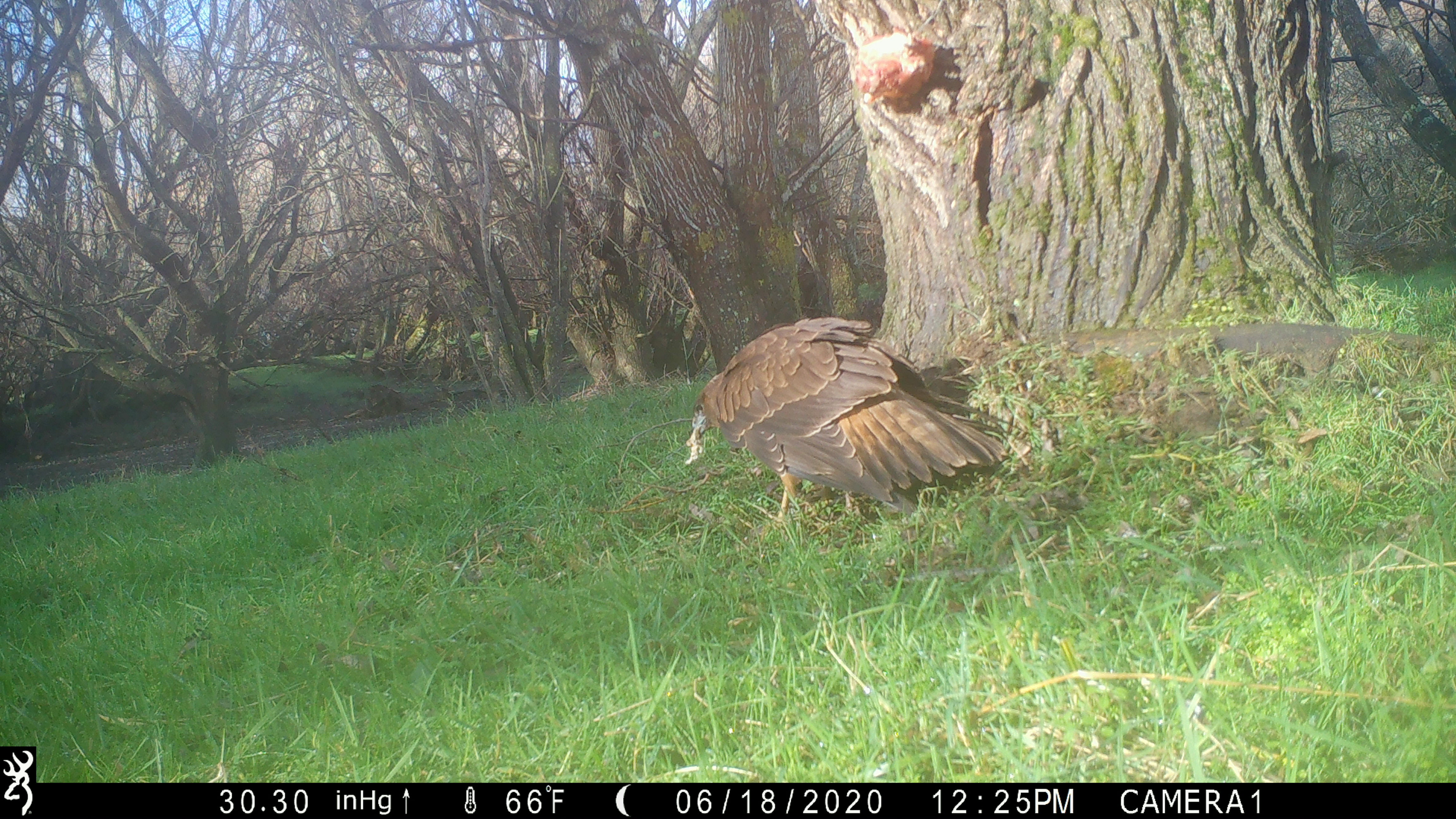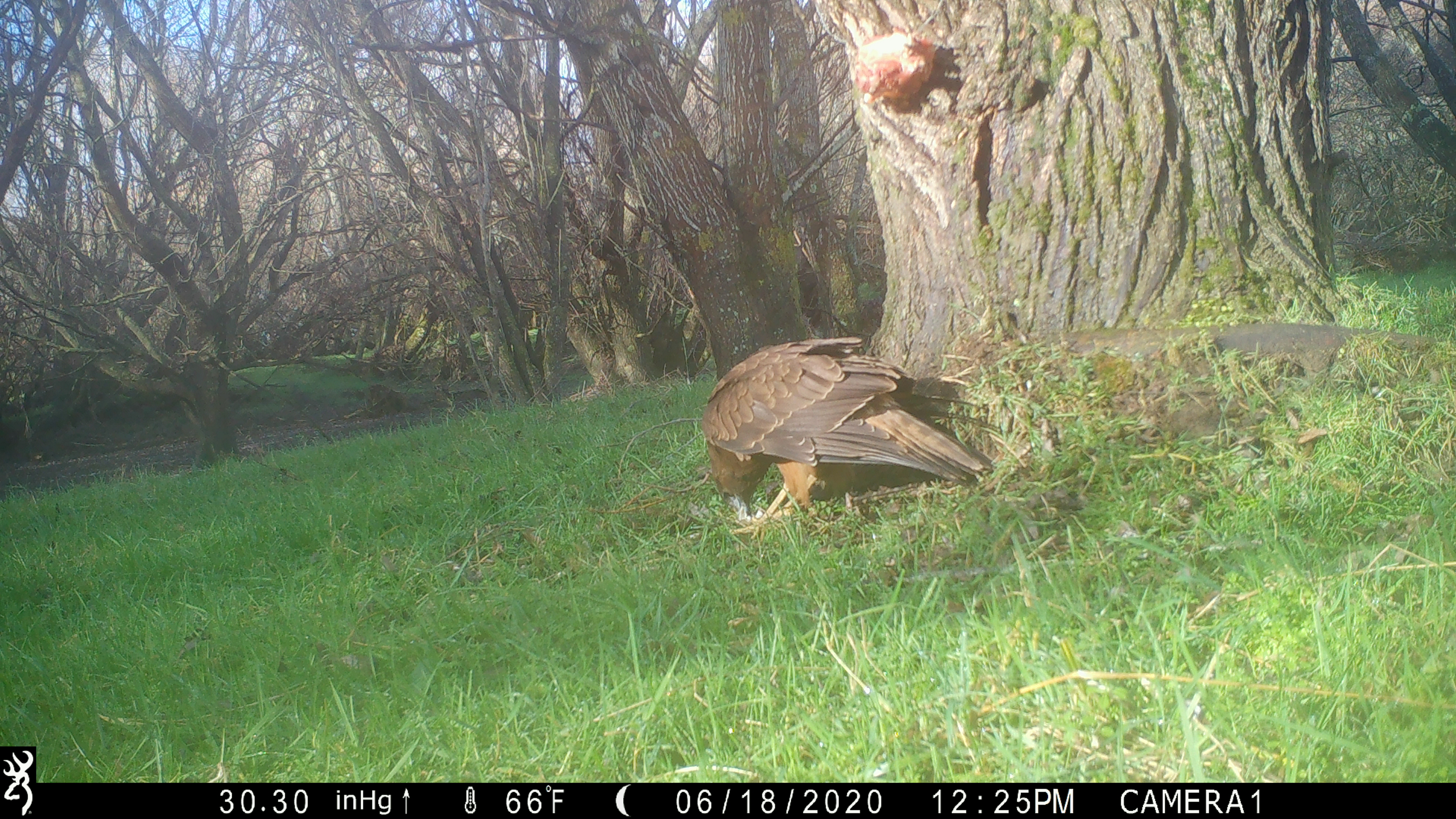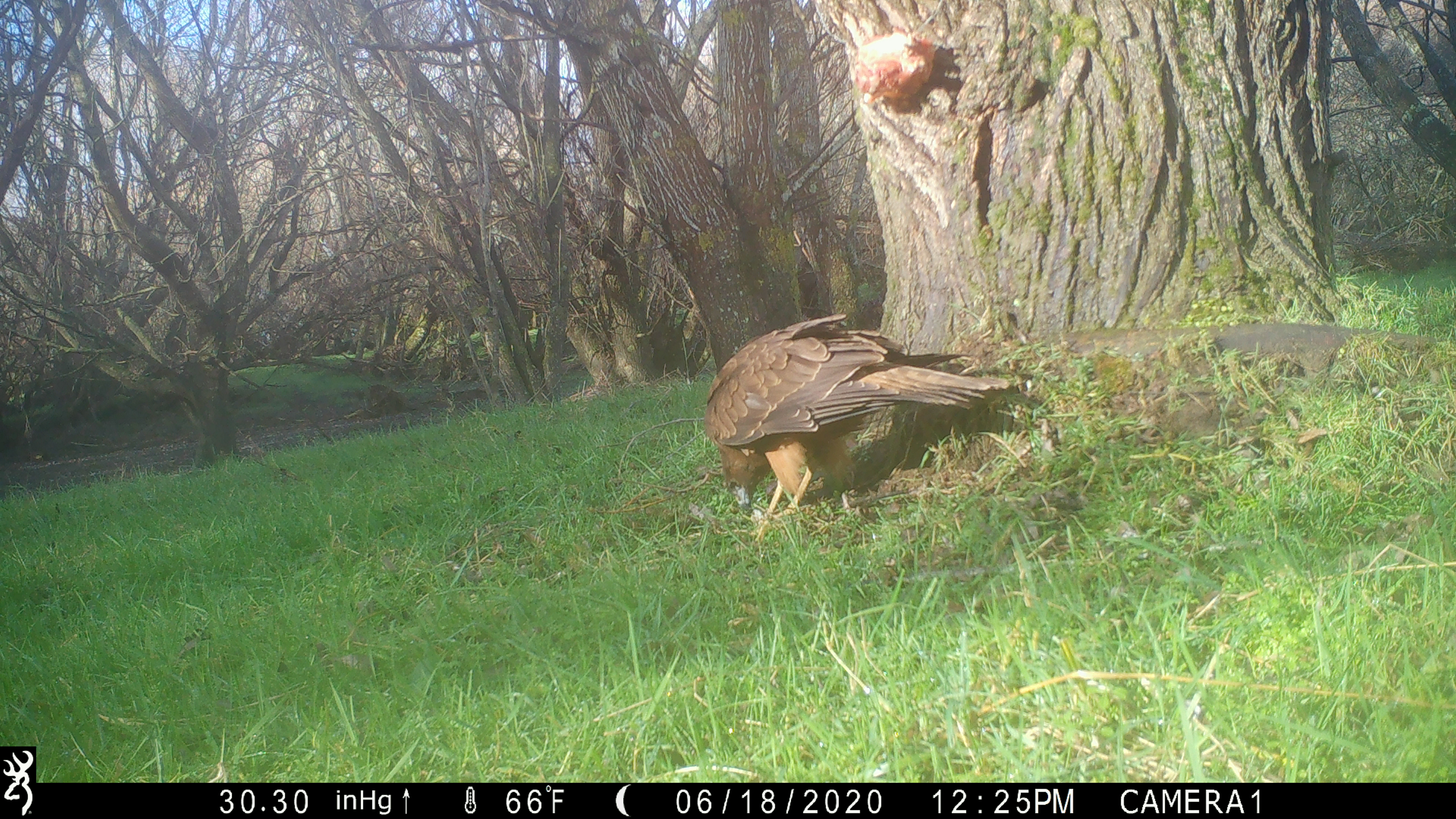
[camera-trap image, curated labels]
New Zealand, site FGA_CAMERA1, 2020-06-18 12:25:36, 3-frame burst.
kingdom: Animalia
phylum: Chordata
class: Aves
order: Accipitriformes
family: Accipitridae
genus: Circus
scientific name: Circus approximans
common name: swamp harrier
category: harrier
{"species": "harrier (swamp harrier) (Circus approximans)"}